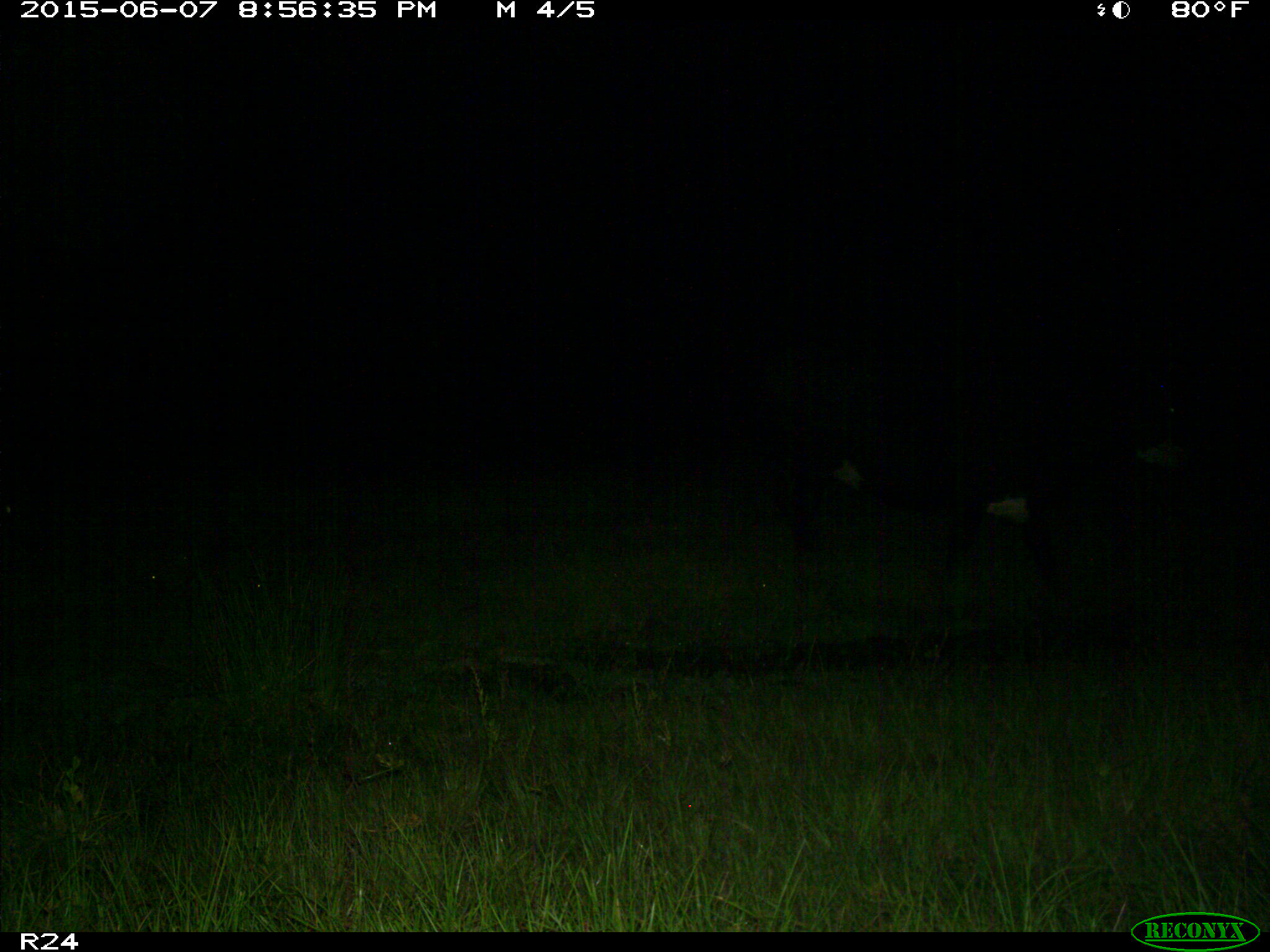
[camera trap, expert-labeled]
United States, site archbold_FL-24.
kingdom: Animalia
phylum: Chordata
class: Mammalia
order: Artiodactyla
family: Bovidae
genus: Bos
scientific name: Bos taurus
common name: domestic cow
Bos taurus (domestic cow).